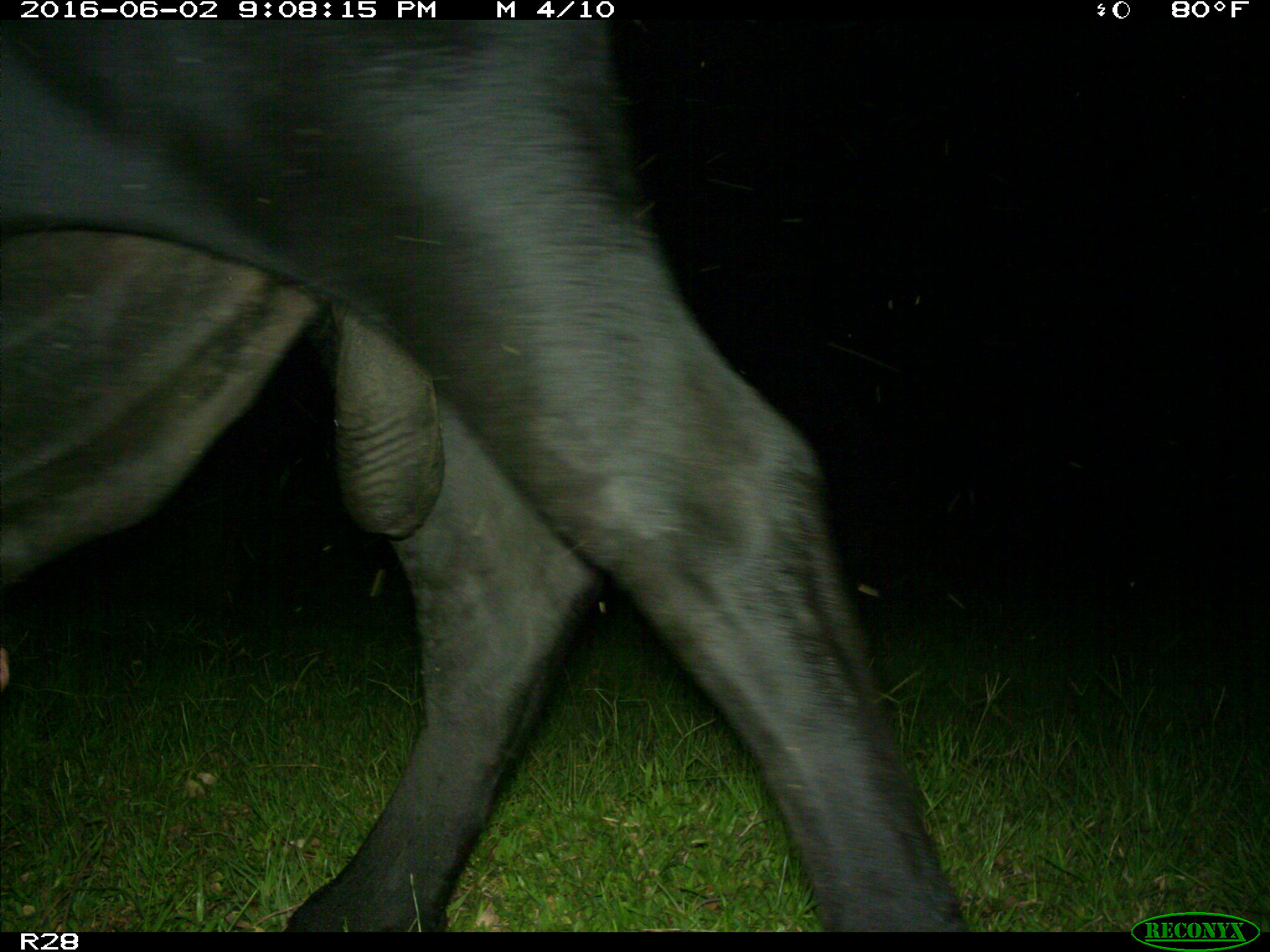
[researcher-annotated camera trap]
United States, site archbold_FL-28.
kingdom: Animalia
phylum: Chordata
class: Mammalia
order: Artiodactyla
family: Bovidae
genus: Bos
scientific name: Bos taurus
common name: domestic cow